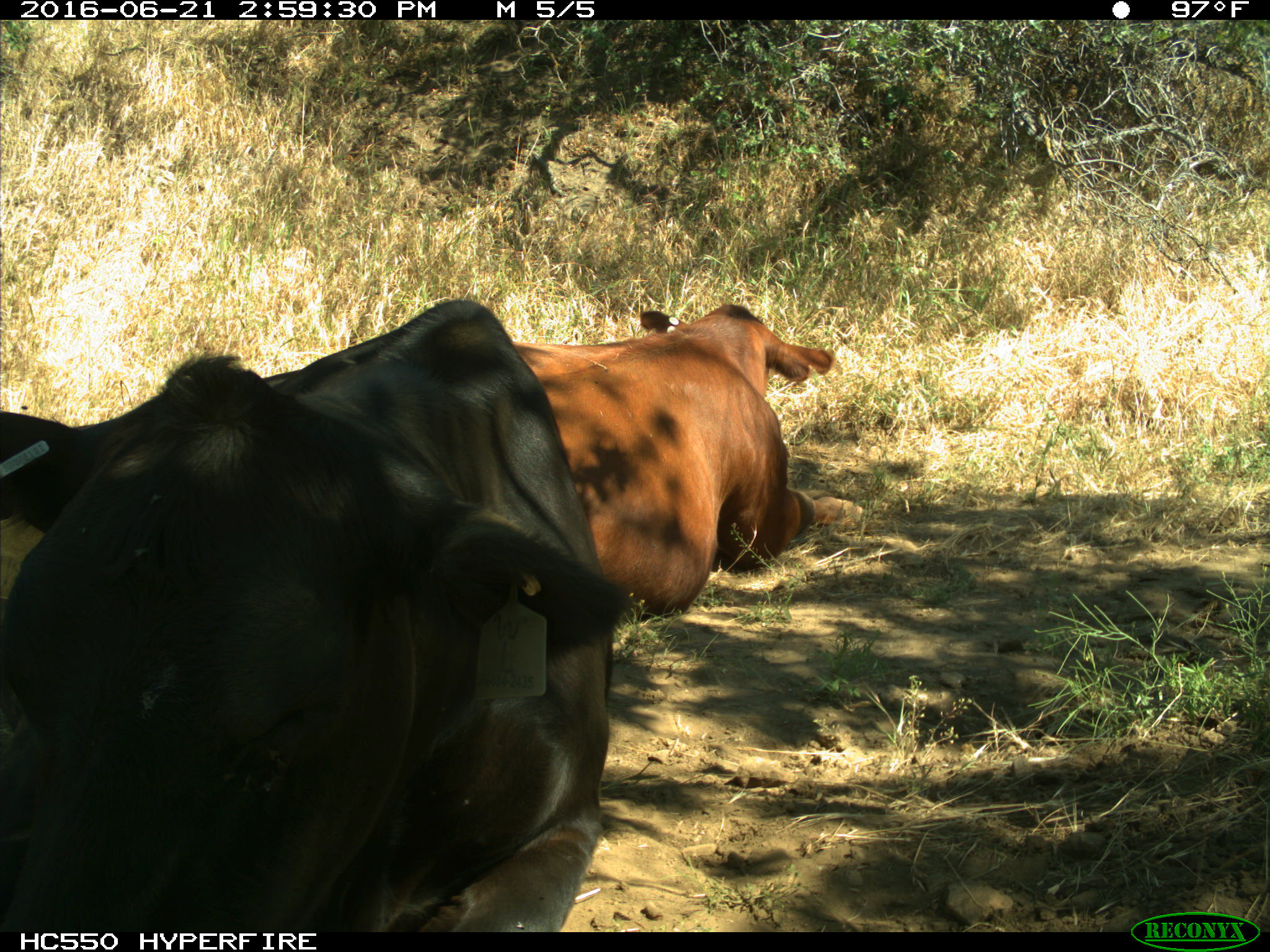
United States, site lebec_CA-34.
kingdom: Animalia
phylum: Chordata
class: Mammalia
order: Artiodactyla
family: Bovidae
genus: Bos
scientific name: Bos taurus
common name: domestic cow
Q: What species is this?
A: Bos taurus (domestic cow).